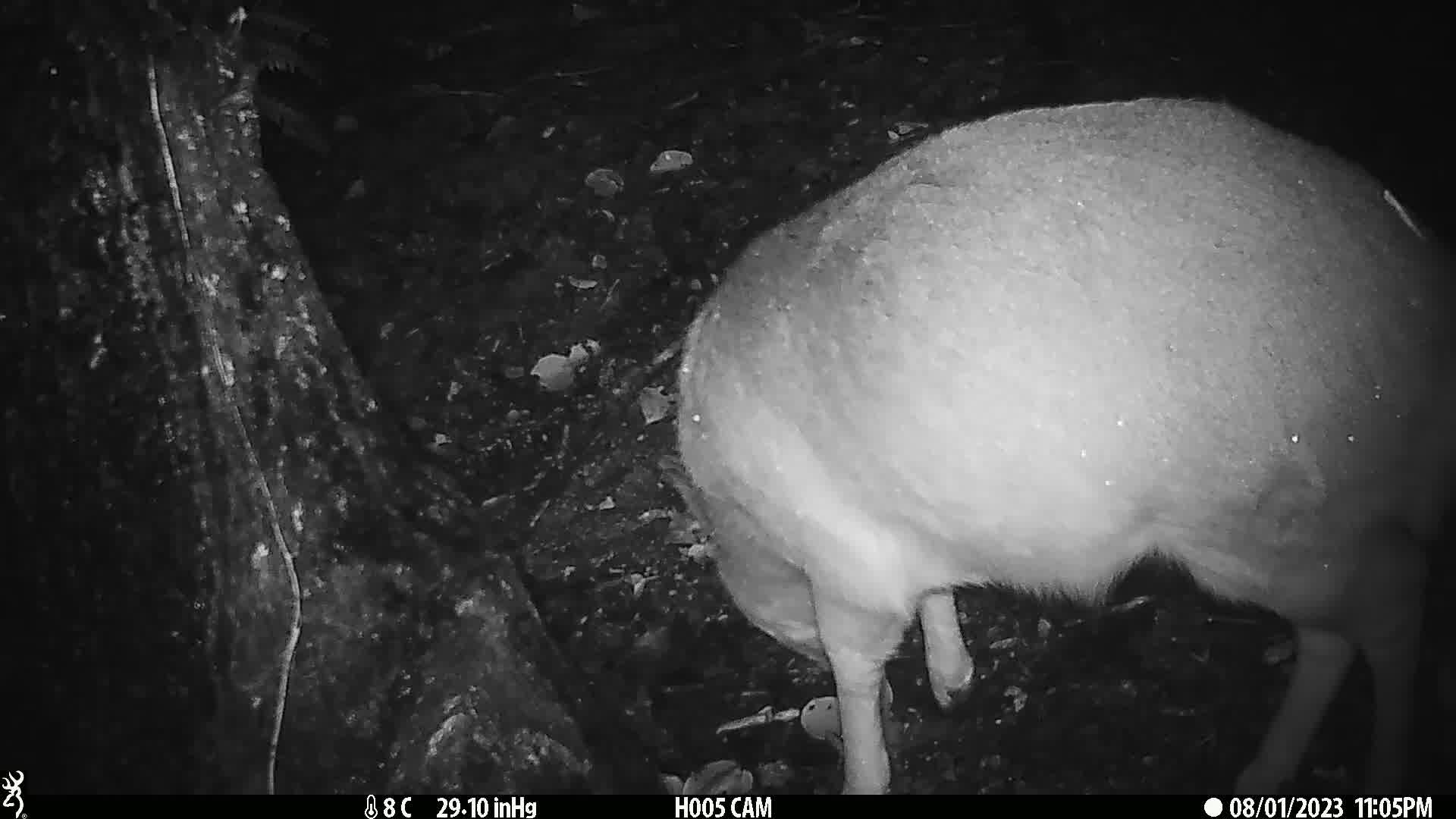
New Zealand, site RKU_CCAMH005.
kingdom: Animalia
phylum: Chordata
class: Mammalia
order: Artiodactyla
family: Cervidae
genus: Odocoileus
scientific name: Odocoileus virginianus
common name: white-tailed deer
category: white tailed deer